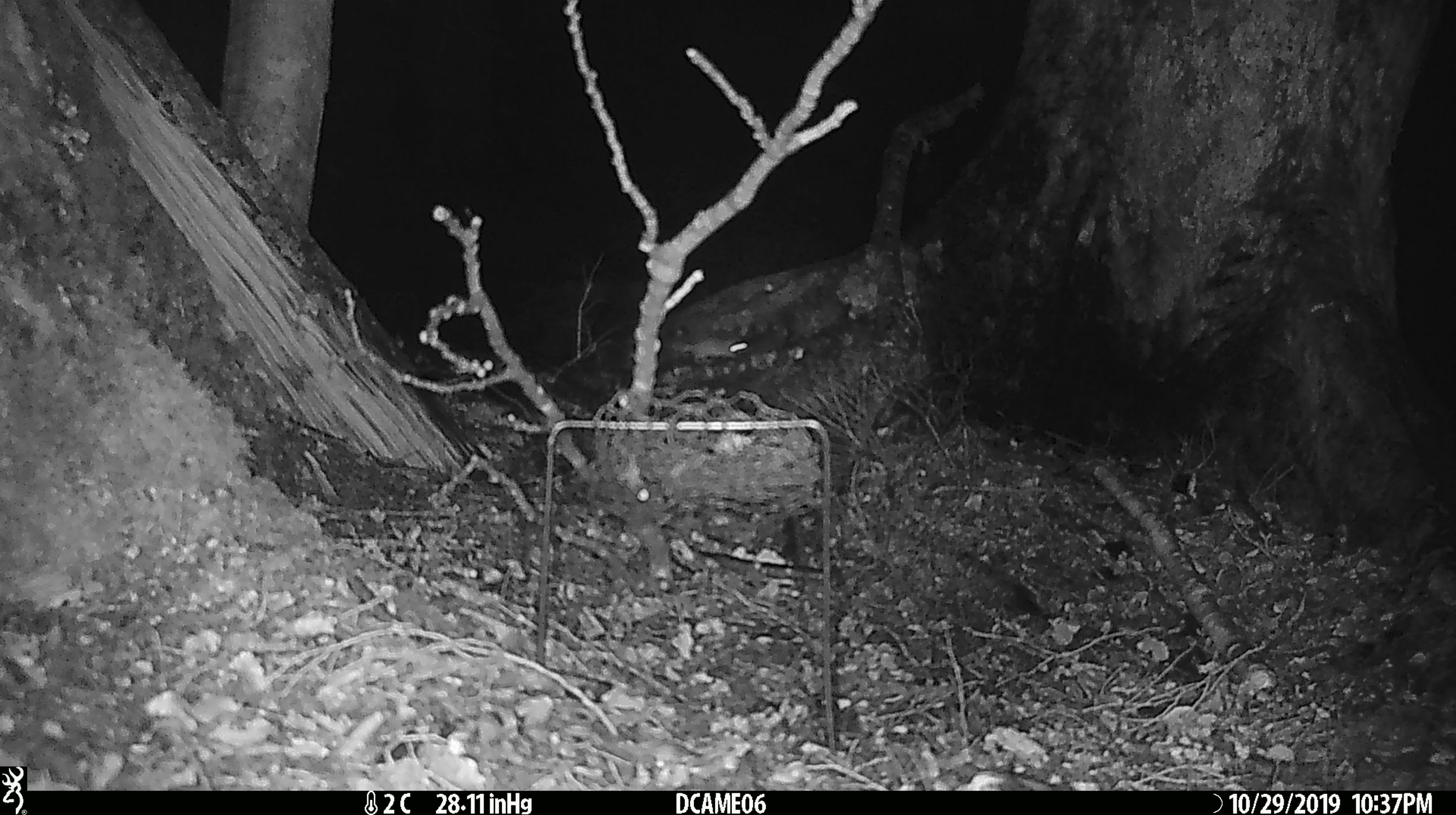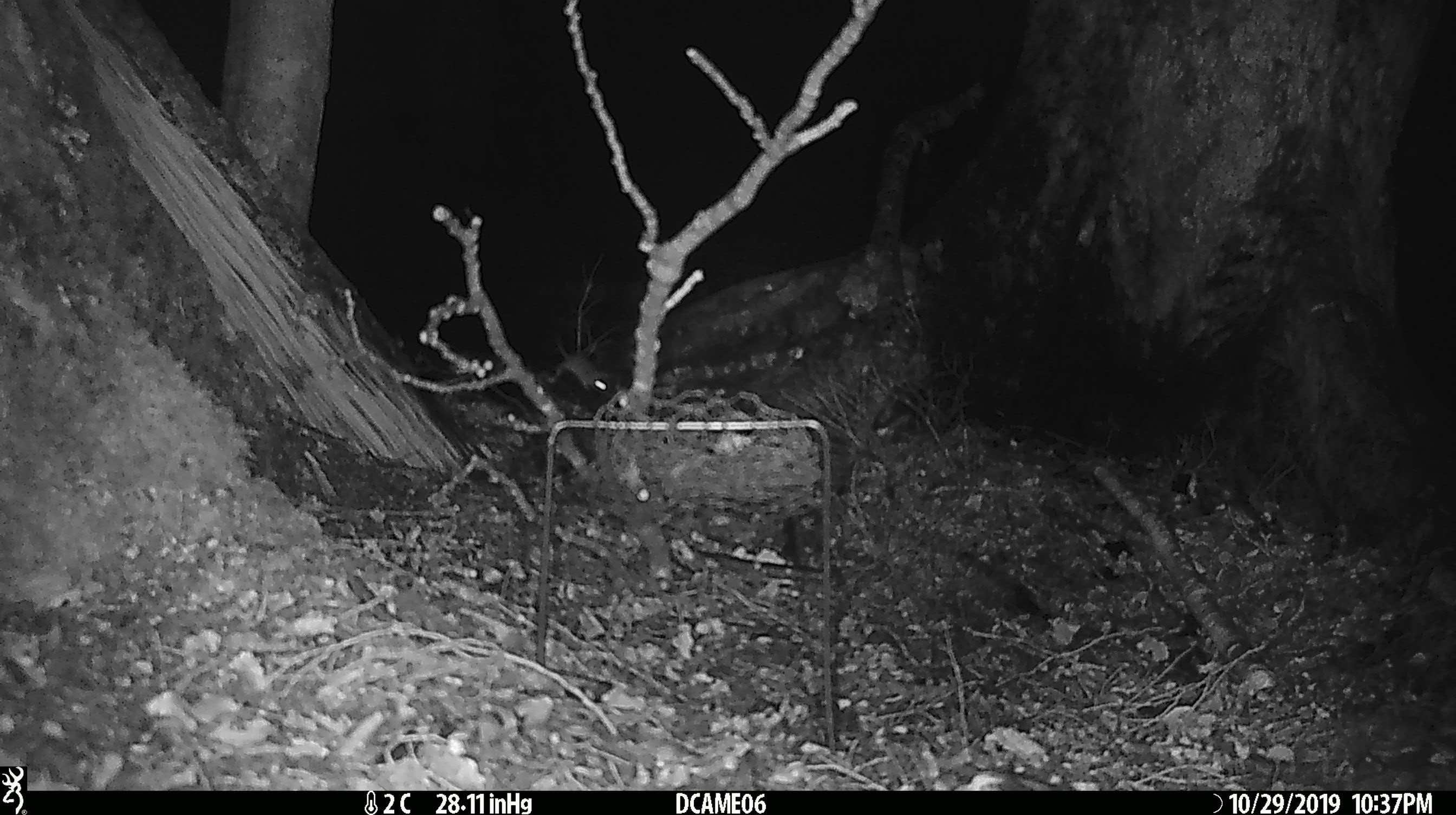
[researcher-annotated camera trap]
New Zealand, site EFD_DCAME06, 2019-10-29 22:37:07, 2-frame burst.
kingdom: Animalia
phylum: Chordata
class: Mammalia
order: Rodentia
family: Muridae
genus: Mus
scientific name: Mus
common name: mouse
Mouse (Mus).